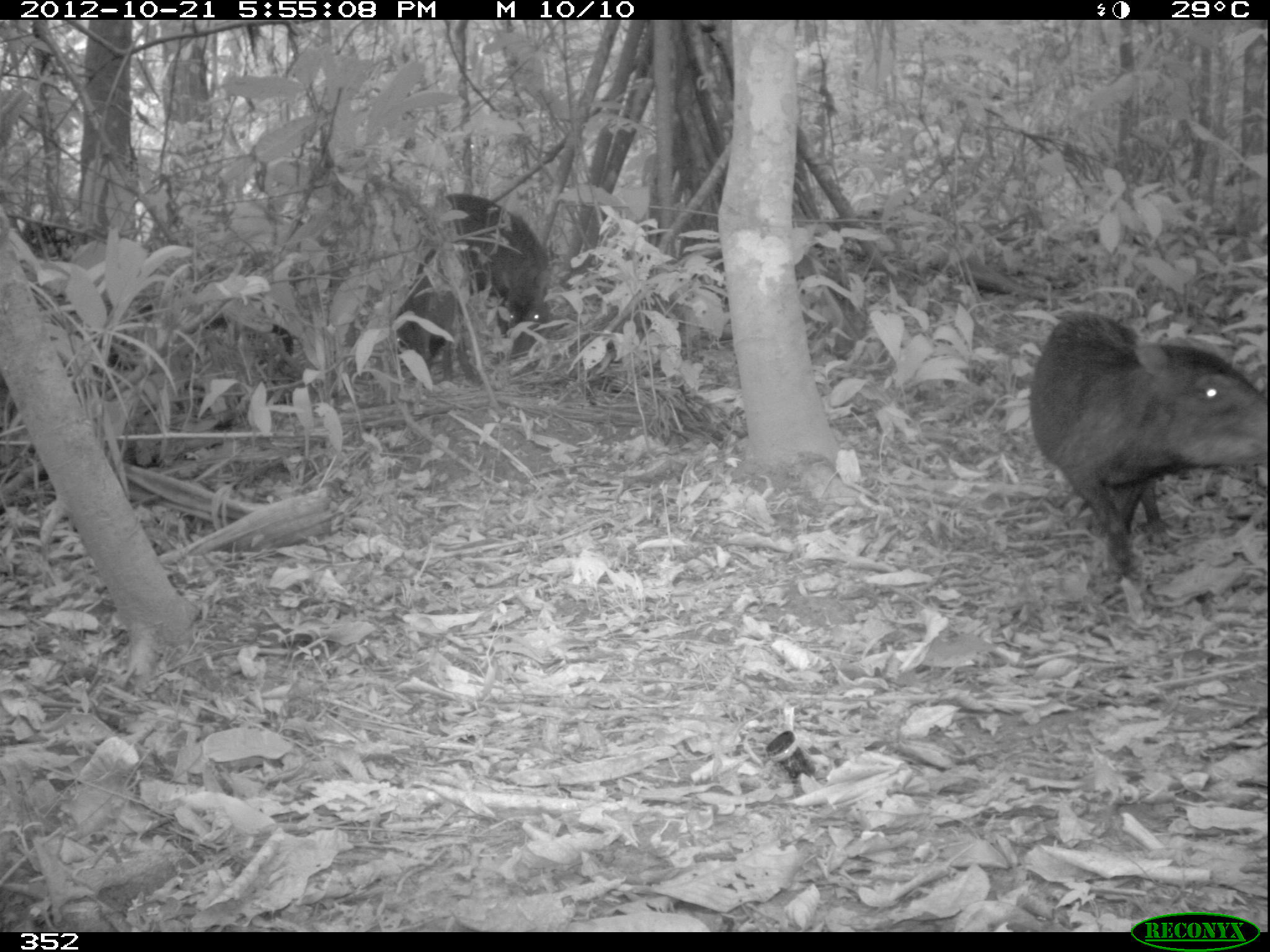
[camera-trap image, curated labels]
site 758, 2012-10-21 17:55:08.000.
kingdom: Animalia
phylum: Chordata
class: Mammalia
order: Artiodactyla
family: Tayassuidae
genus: Tayassu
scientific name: Tayassu pecari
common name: white-lipped peccary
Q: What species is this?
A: Tayassu pecari (white-lipped peccary).